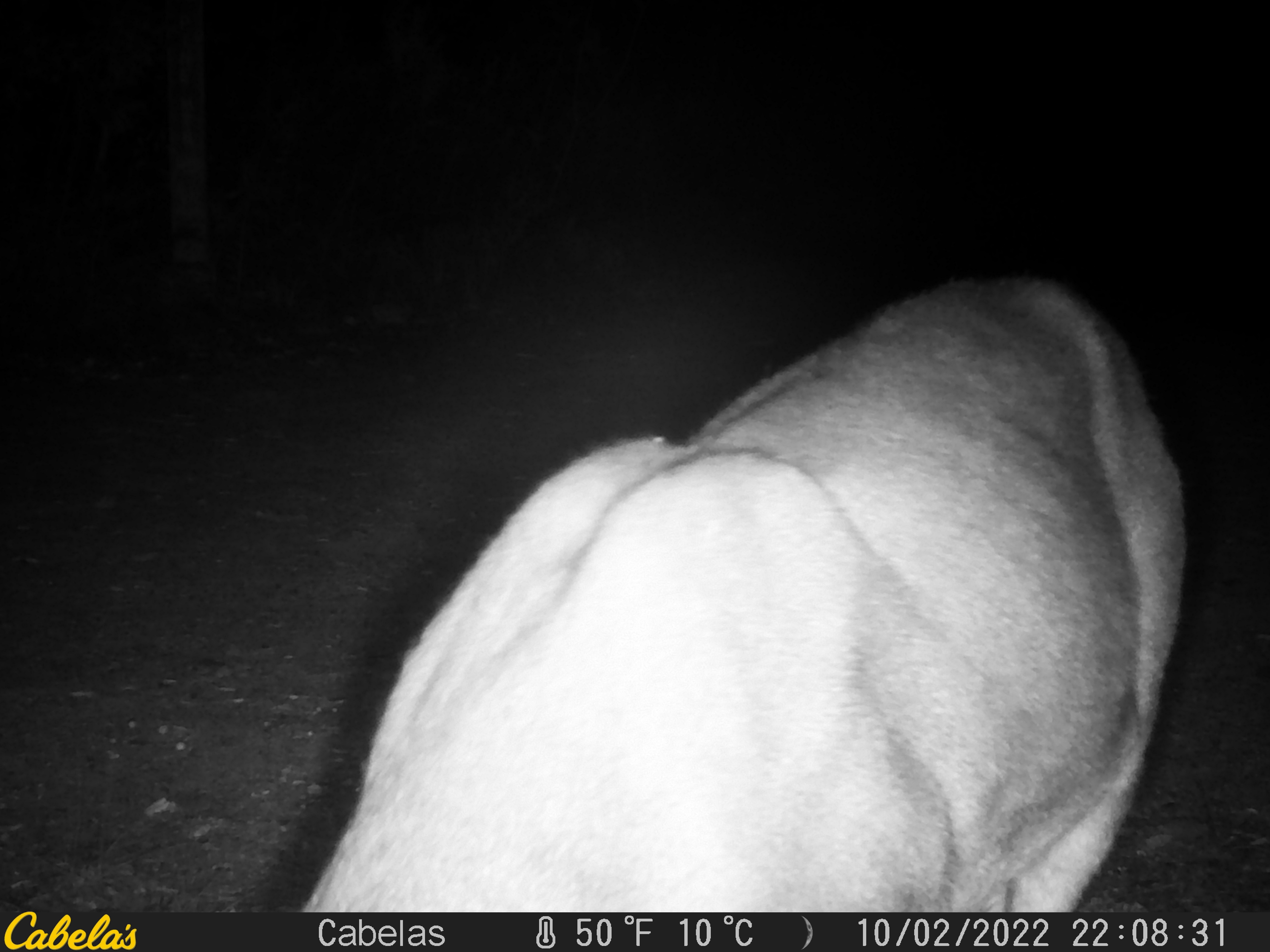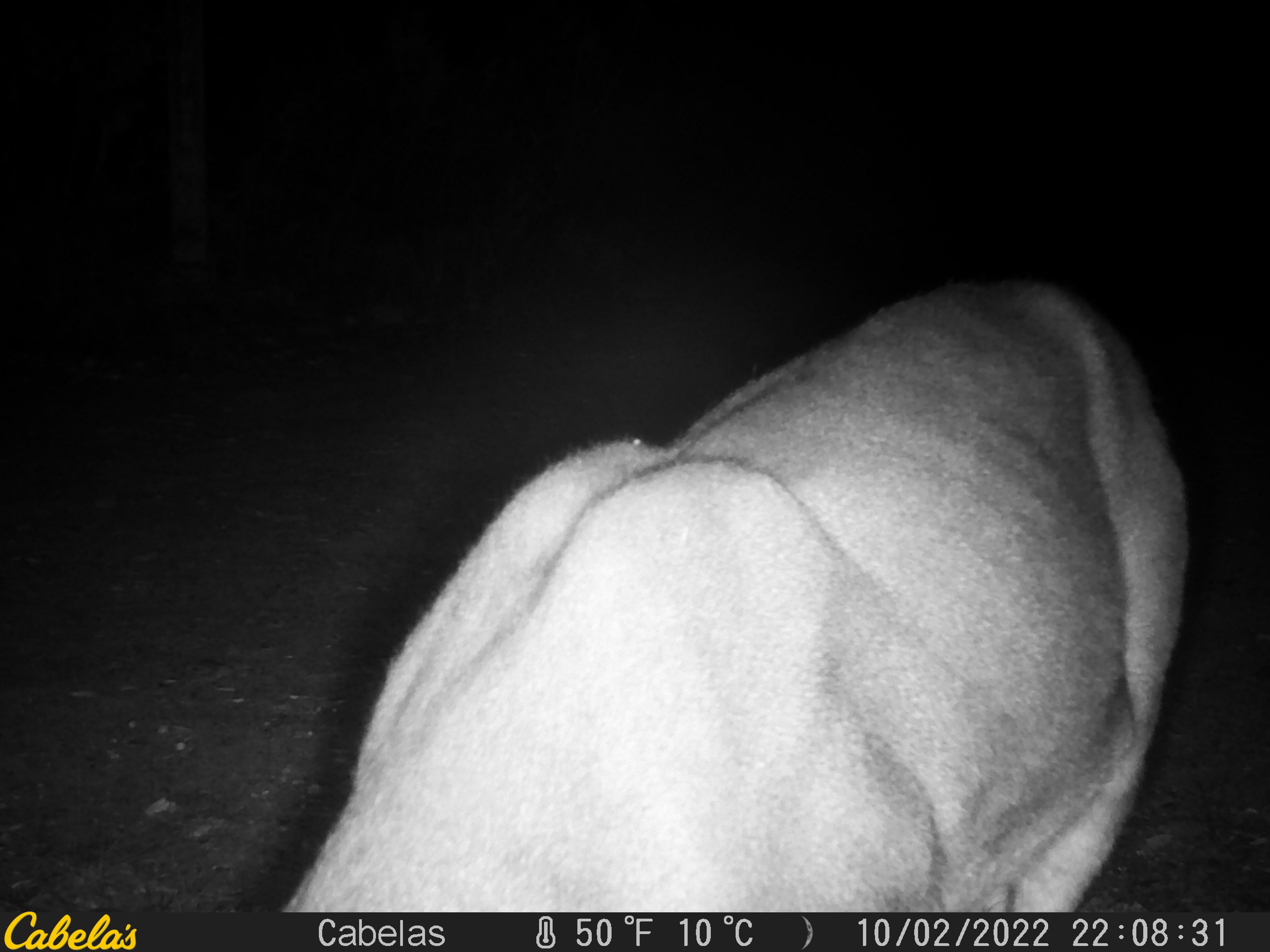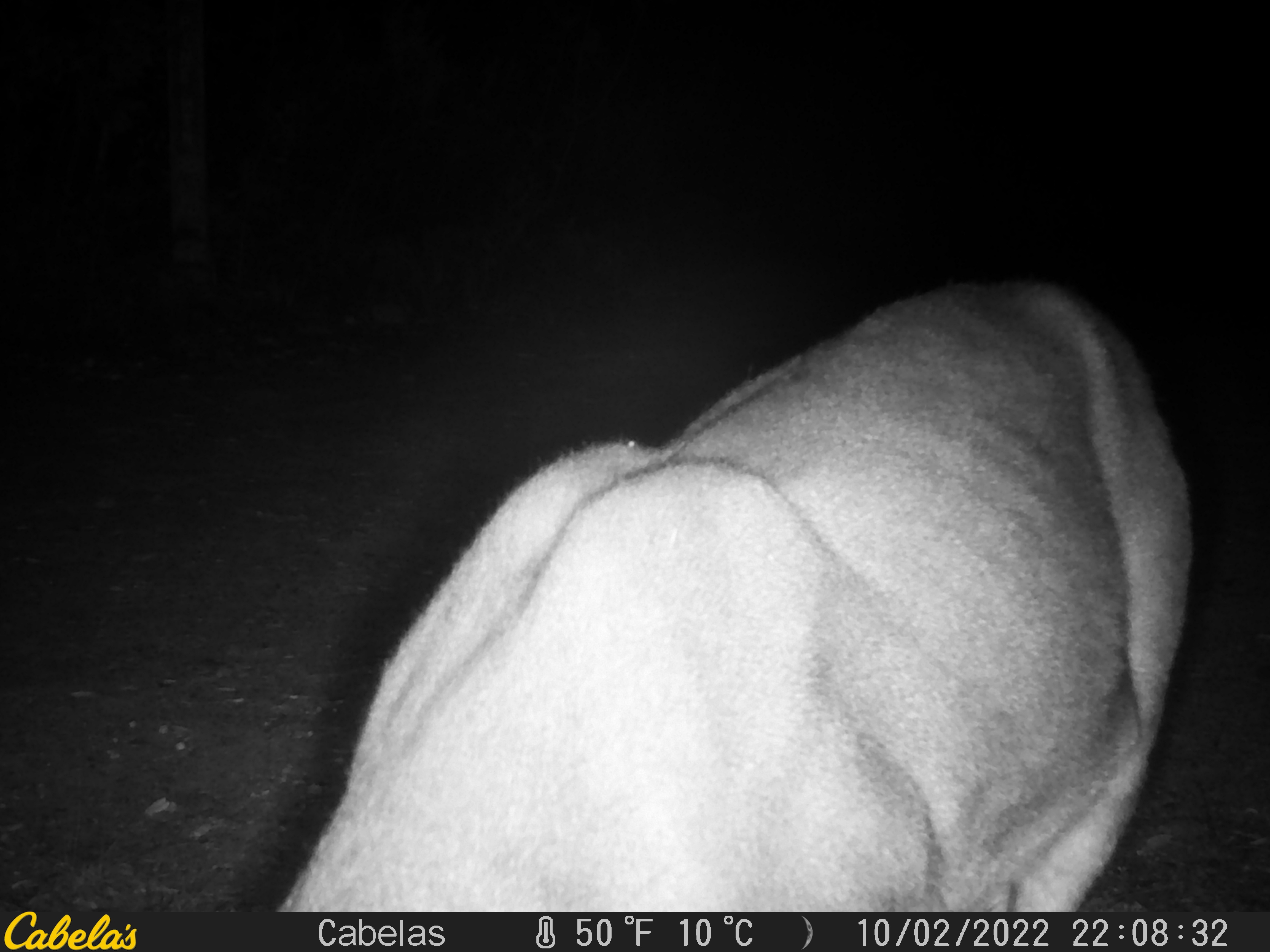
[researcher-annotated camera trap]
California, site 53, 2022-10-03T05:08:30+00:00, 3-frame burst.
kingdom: Animalia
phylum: Chordata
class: Mammalia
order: Artiodactyla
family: Cervidae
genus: Odocoileus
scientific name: Odocoileus hemionus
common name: mule deer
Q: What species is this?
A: Mule deer (Odocoileus hemionus).